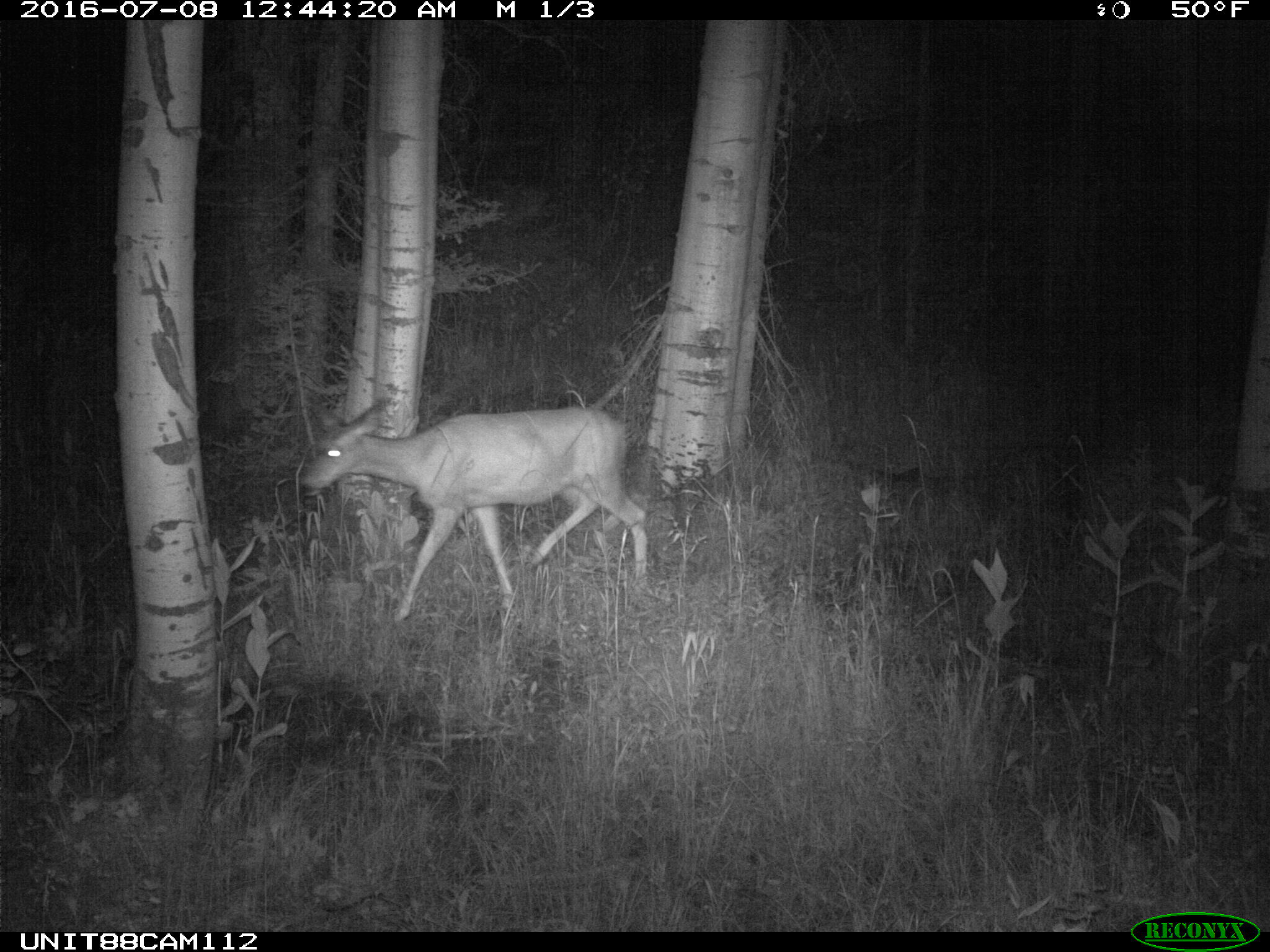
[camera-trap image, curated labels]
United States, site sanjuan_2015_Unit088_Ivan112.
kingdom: Animalia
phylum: Chordata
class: Mammalia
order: Artiodactyla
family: Cervidae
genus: Odocoileus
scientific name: Odocoileus hemionus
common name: mule deer